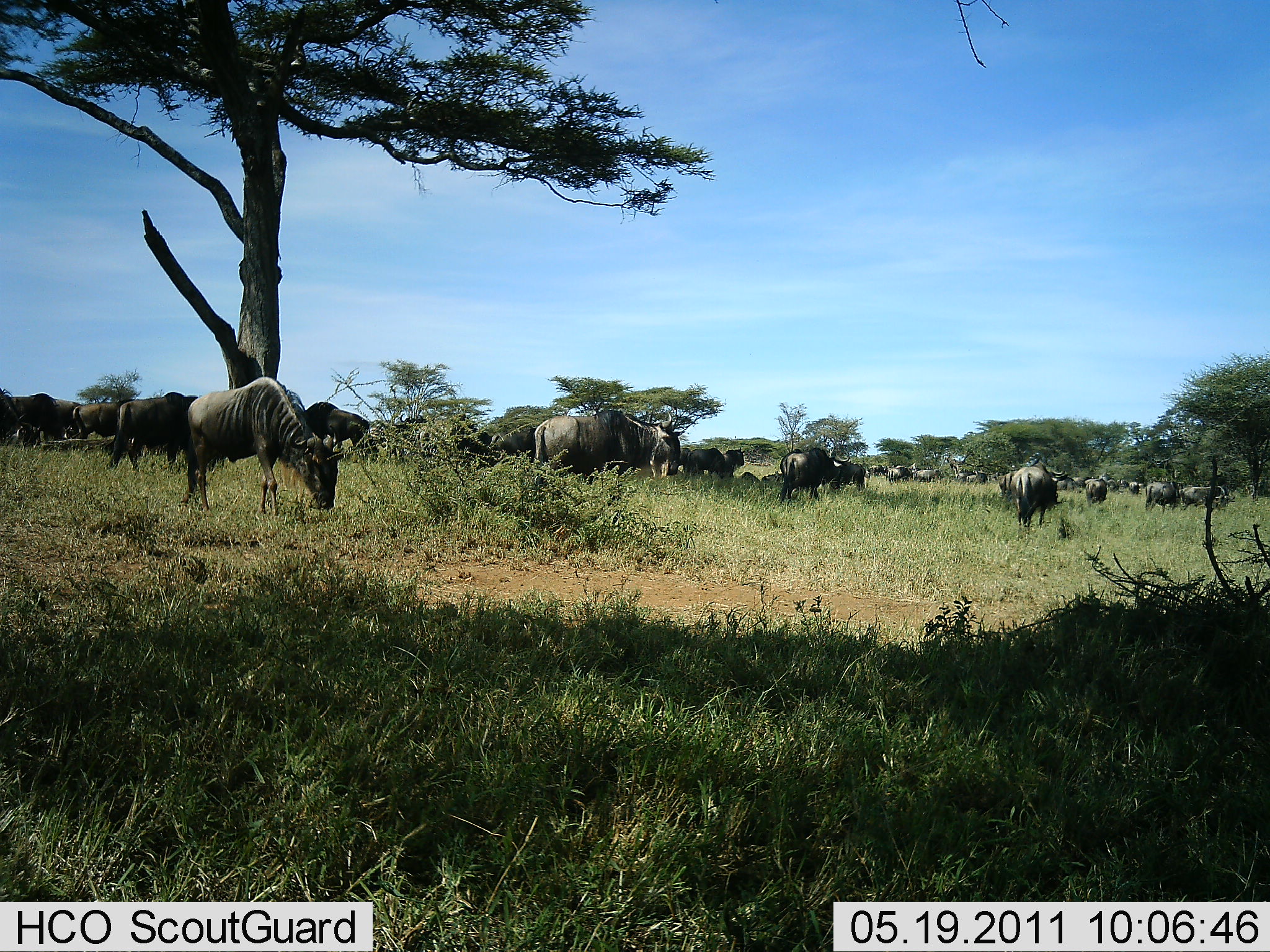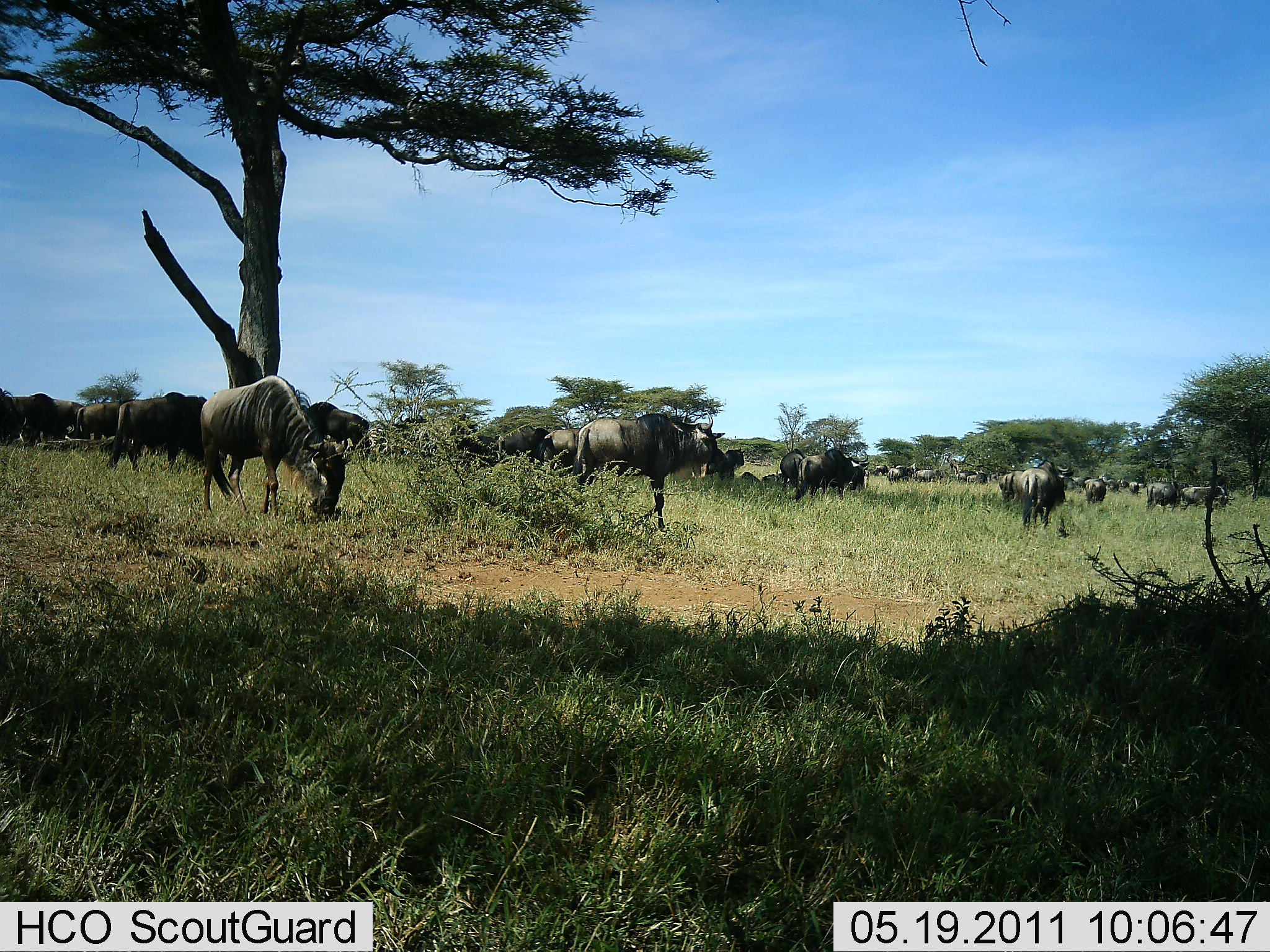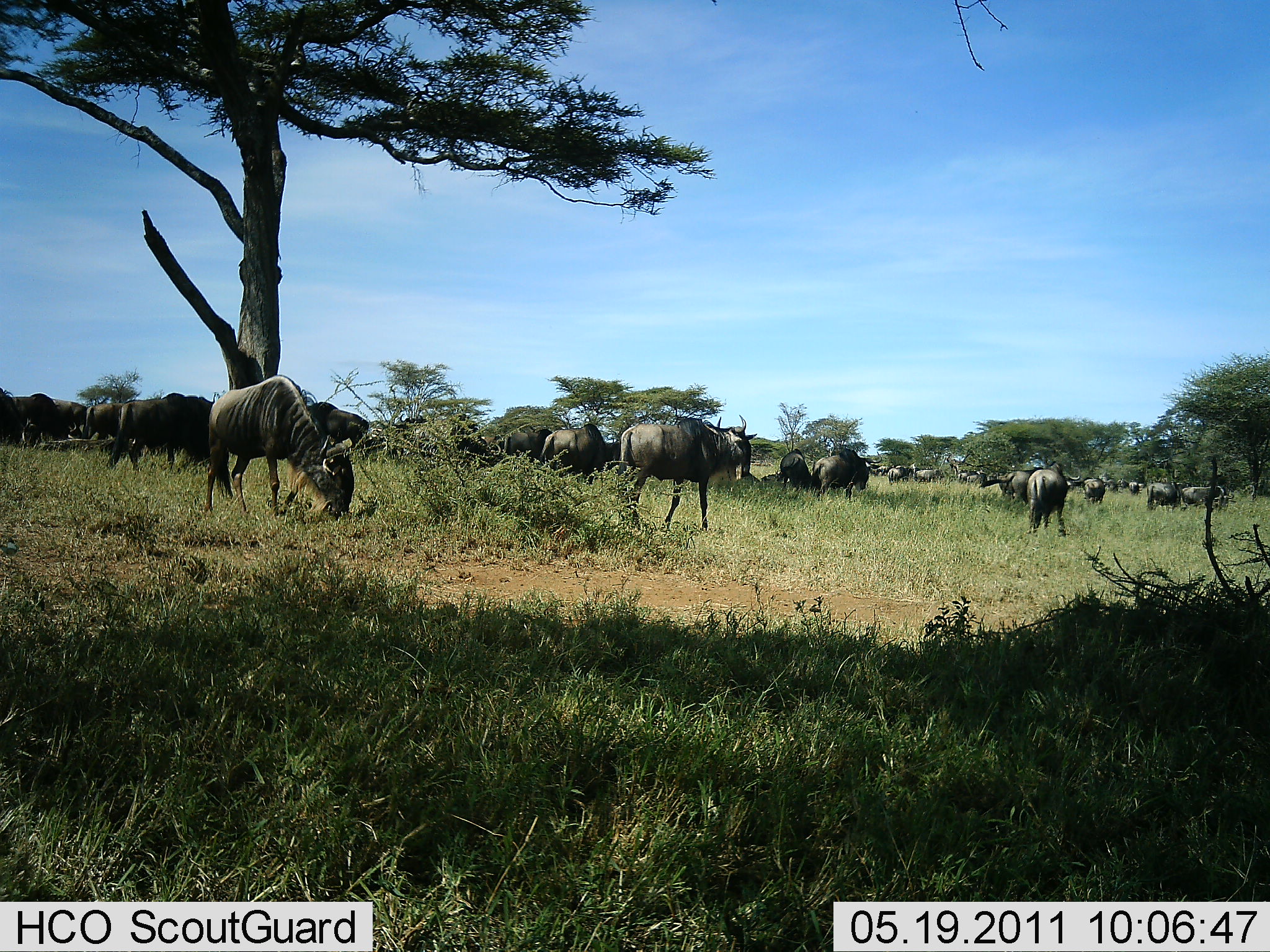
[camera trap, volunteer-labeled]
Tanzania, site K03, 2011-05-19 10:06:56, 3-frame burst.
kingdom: Animalia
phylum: Chordata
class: Mammalia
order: Artiodactyla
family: Bovidae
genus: Connochaetes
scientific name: Connochaetes taurinus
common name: blue wildebeest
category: wildebeest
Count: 11-50.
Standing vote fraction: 77%.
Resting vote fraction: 8%.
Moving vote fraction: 85%.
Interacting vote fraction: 8%.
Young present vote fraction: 8%.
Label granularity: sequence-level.